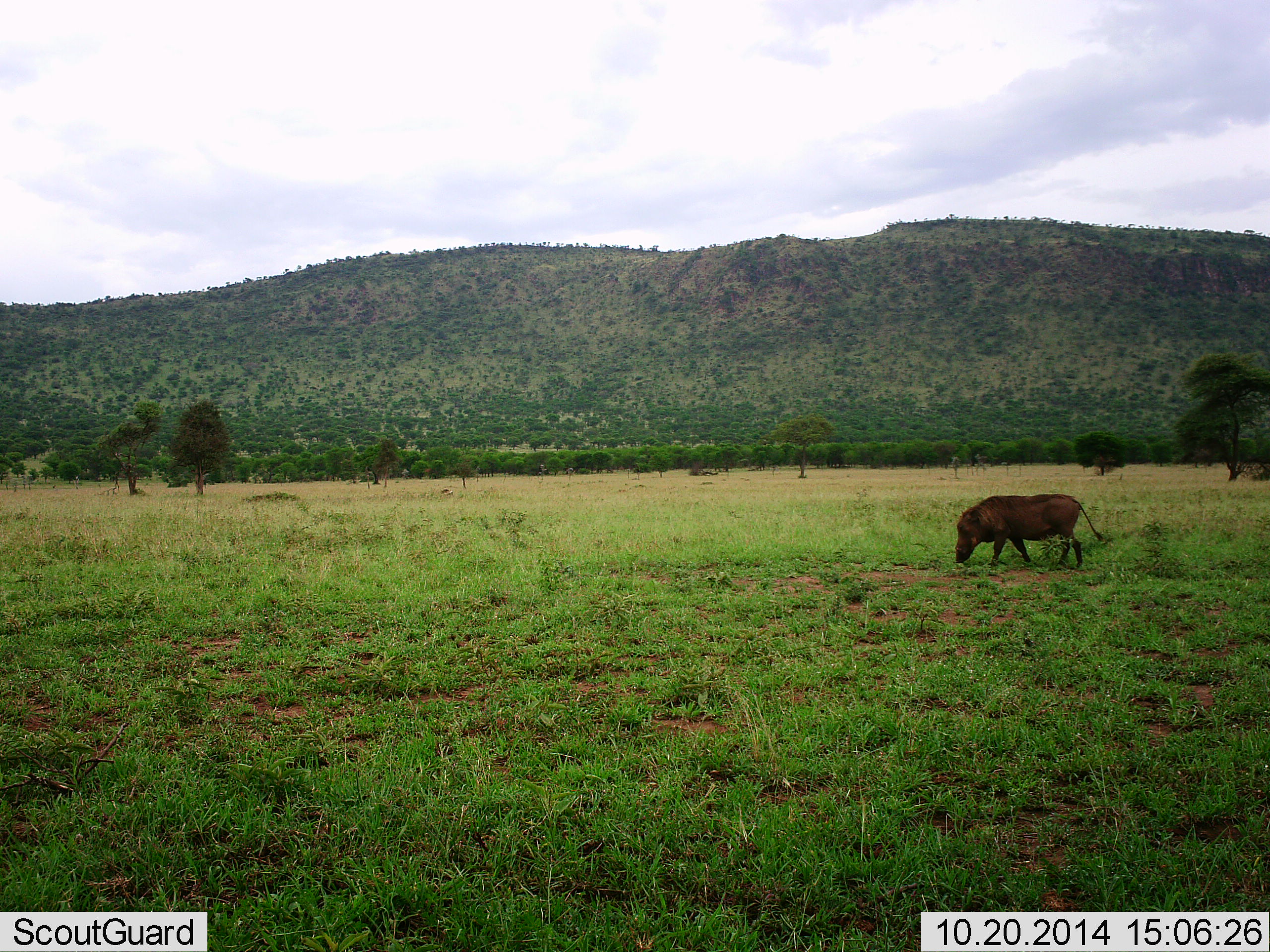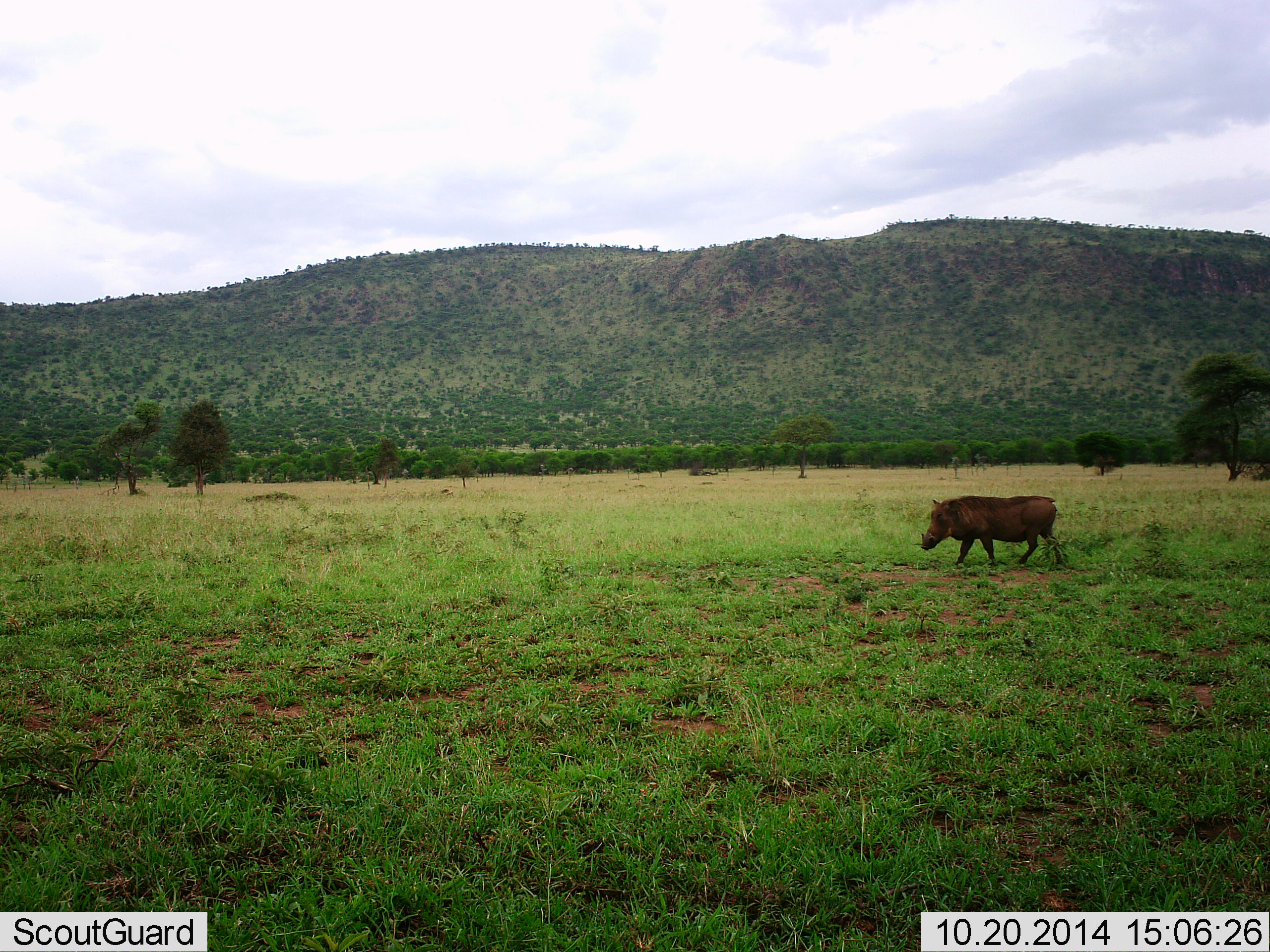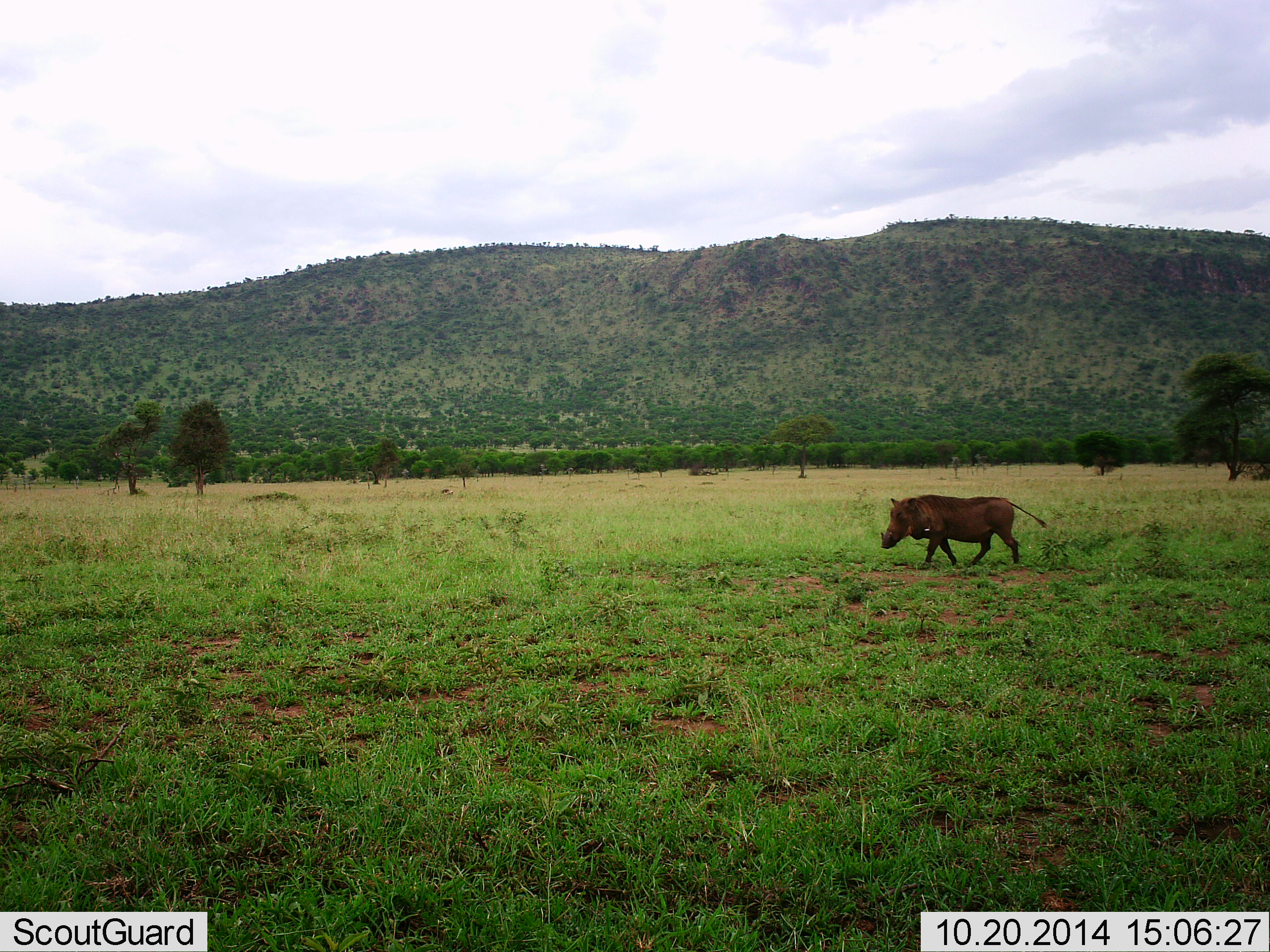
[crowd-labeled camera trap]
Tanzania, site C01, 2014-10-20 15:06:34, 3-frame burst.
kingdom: Animalia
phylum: Chordata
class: Mammalia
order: Artiodactyla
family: Suidae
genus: Phacochoerus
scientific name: Phacochoerus africanus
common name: warthog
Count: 1.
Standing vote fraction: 10%.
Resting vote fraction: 0%.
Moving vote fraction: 100%.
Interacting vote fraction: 0%.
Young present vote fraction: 0%.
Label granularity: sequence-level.